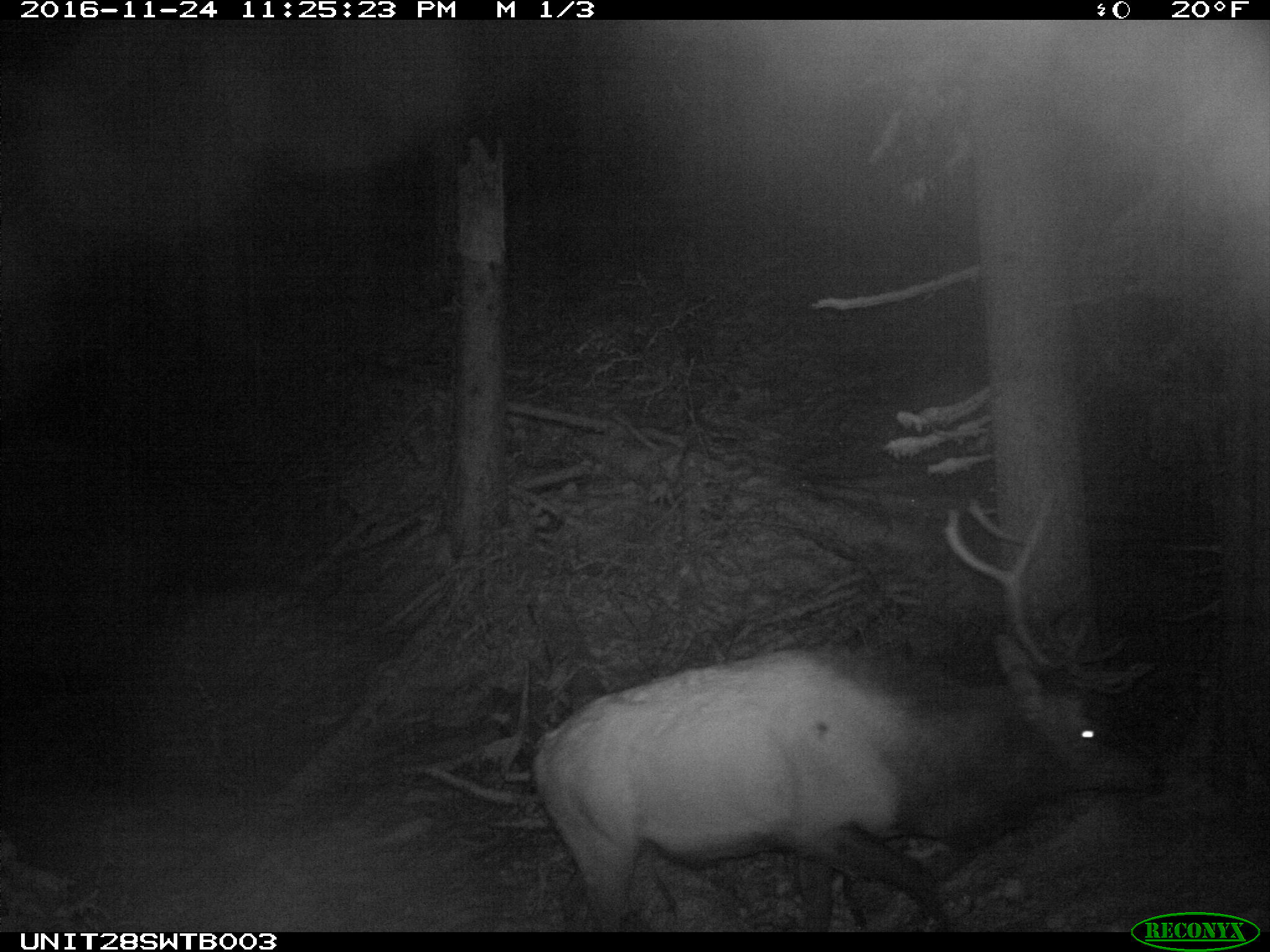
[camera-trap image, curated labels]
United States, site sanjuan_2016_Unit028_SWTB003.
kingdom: Animalia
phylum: Chordata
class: Mammalia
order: Artiodactyla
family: Cervidae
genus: Cervus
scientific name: Cervus elaphus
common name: red deer